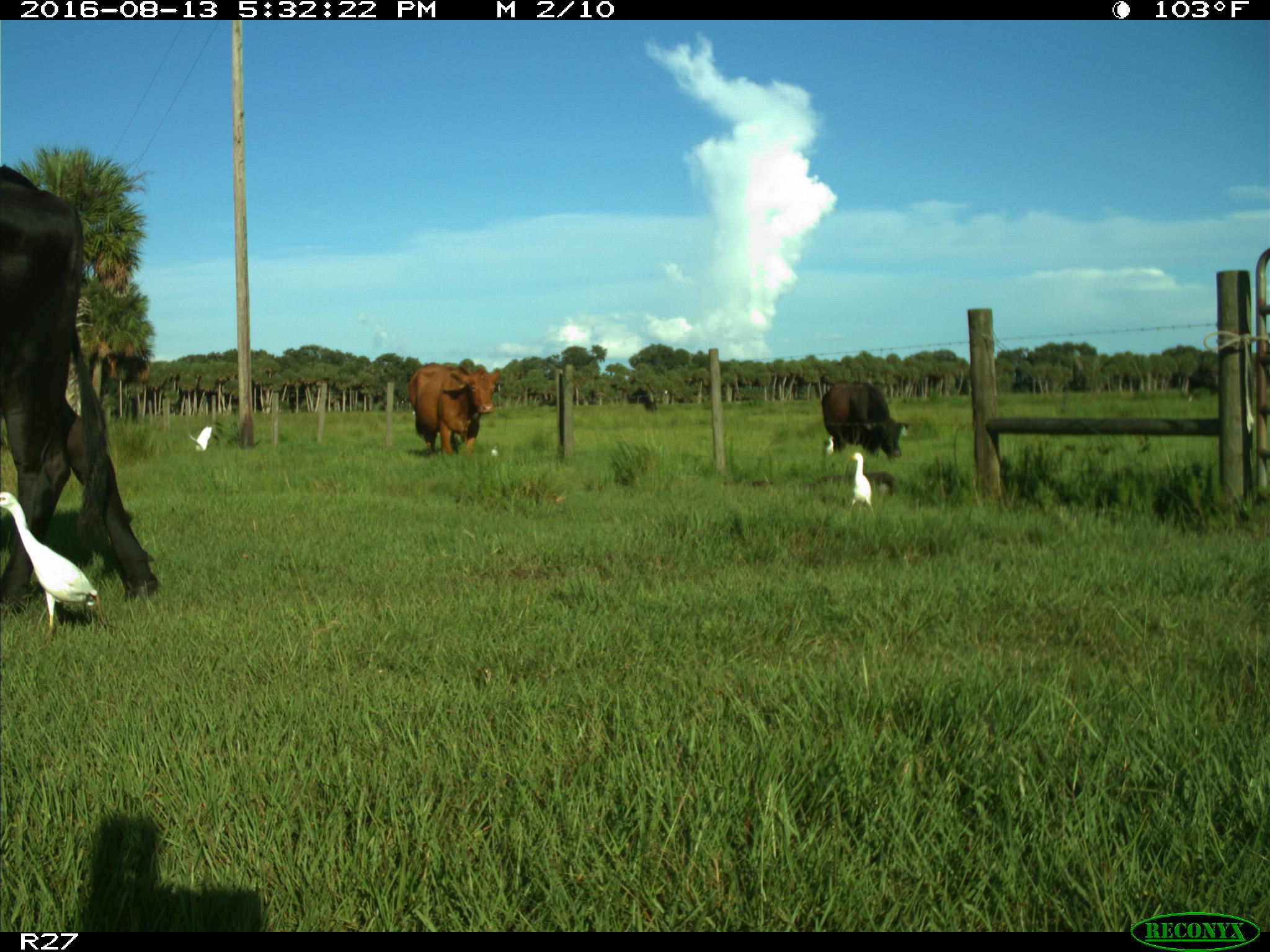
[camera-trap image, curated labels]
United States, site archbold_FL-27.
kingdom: Animalia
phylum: Chordata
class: Mammalia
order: Artiodactyla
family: Bovidae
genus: Bos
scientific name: Bos taurus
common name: domestic cow